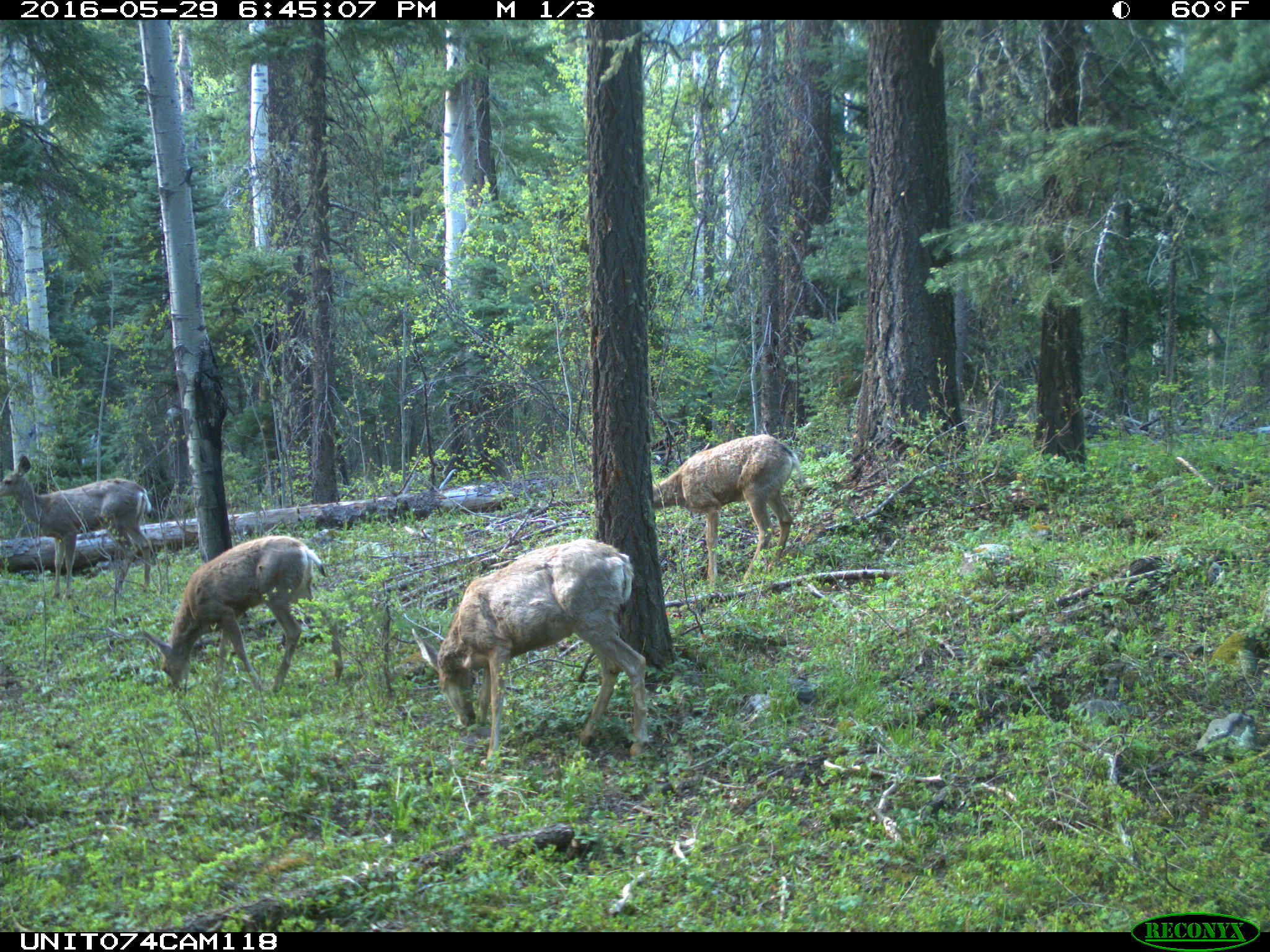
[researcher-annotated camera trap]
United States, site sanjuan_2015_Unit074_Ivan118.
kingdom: Animalia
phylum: Chordata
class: Mammalia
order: Artiodactyla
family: Cervidae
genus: Odocoileus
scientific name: Odocoileus hemionus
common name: mule deer